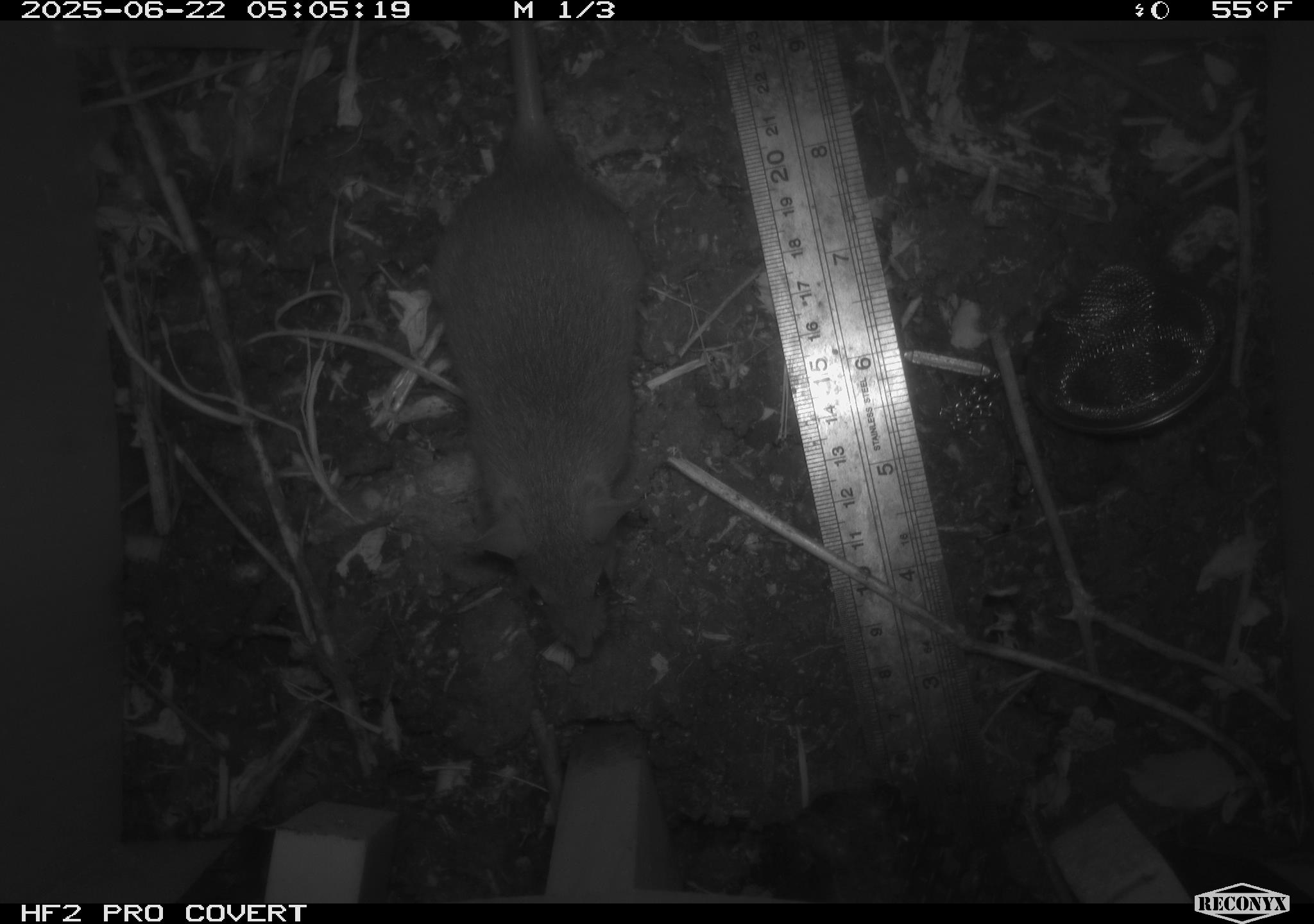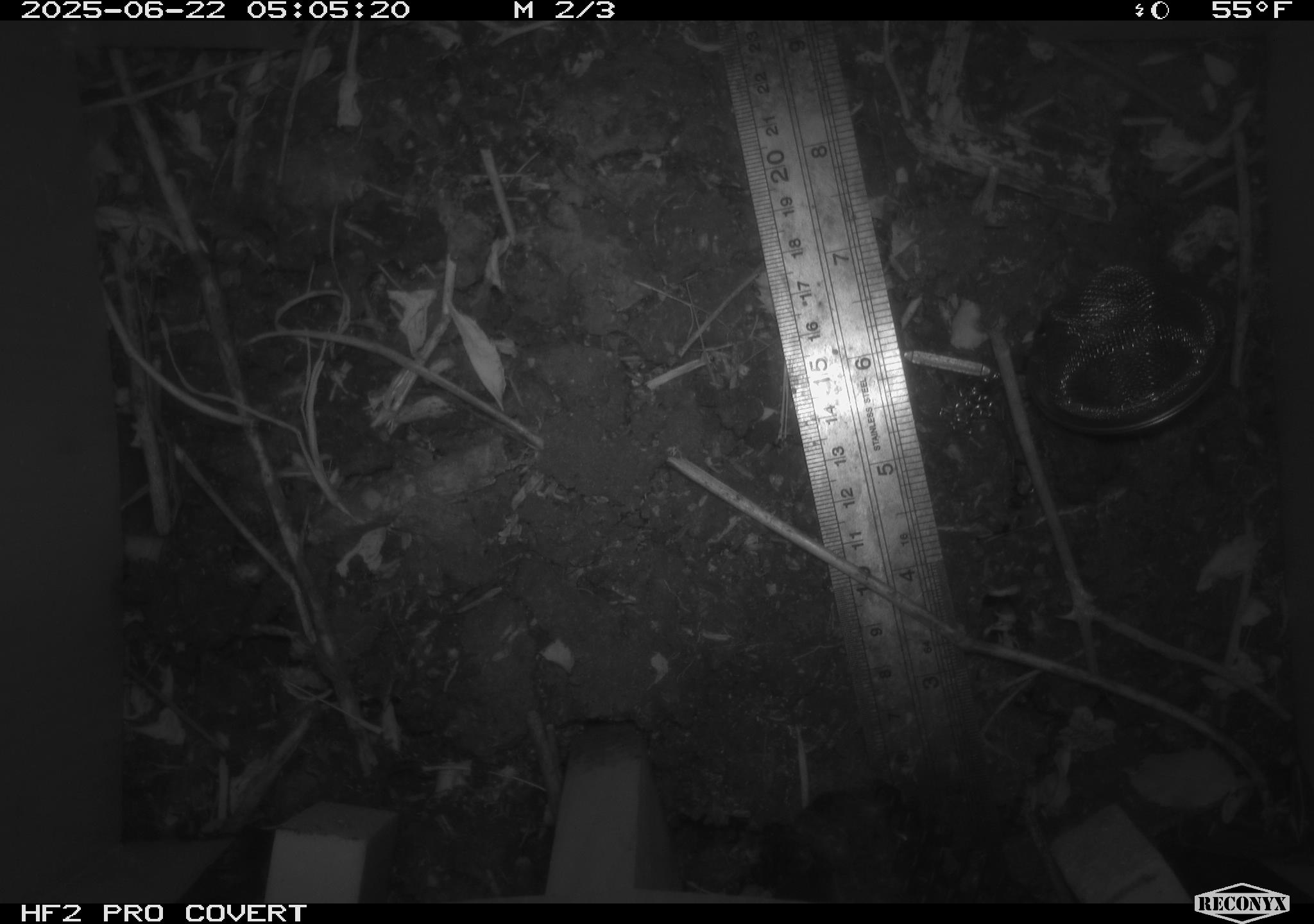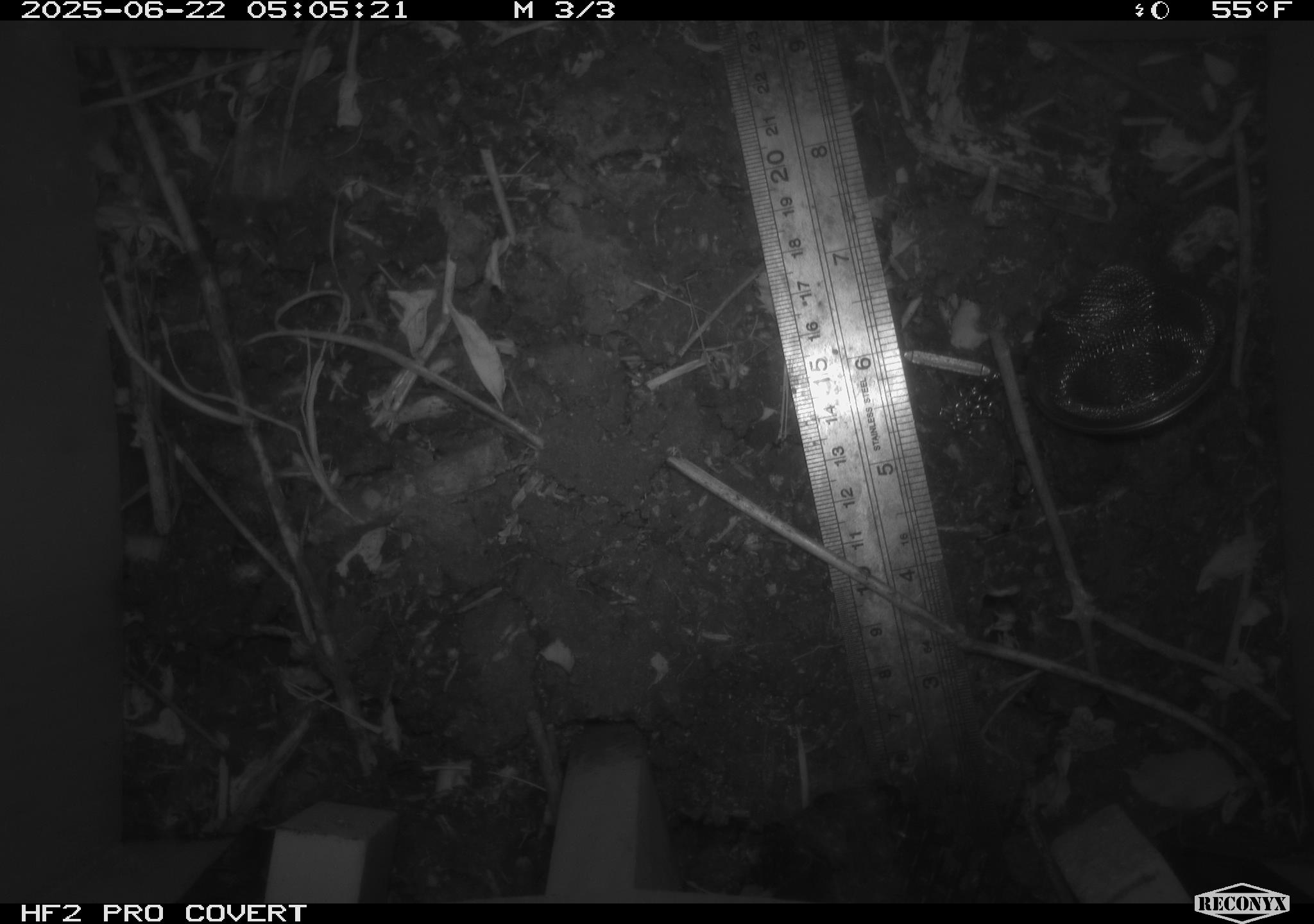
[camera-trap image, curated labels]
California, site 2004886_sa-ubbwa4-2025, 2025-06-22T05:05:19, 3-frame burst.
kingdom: Animalia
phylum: Chordata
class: Mammalia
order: Rodentia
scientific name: Rodentia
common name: rodent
Rodent (Rodentia).